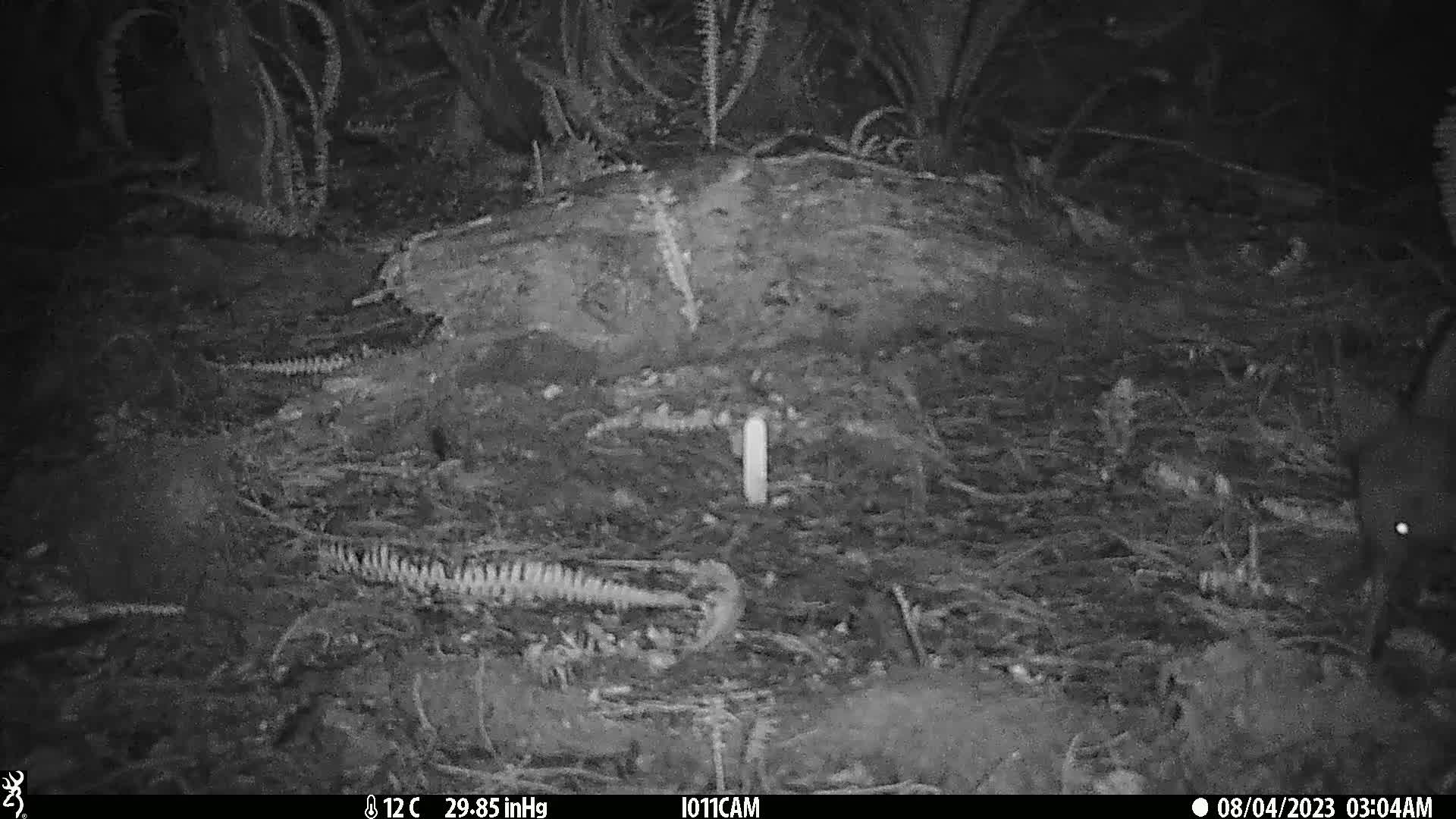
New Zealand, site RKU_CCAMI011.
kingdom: Animalia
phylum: Chordata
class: Aves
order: Apterygiformes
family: Apterygidae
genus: Apteryx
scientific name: Apteryx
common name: kiwi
Kiwi (Apteryx).